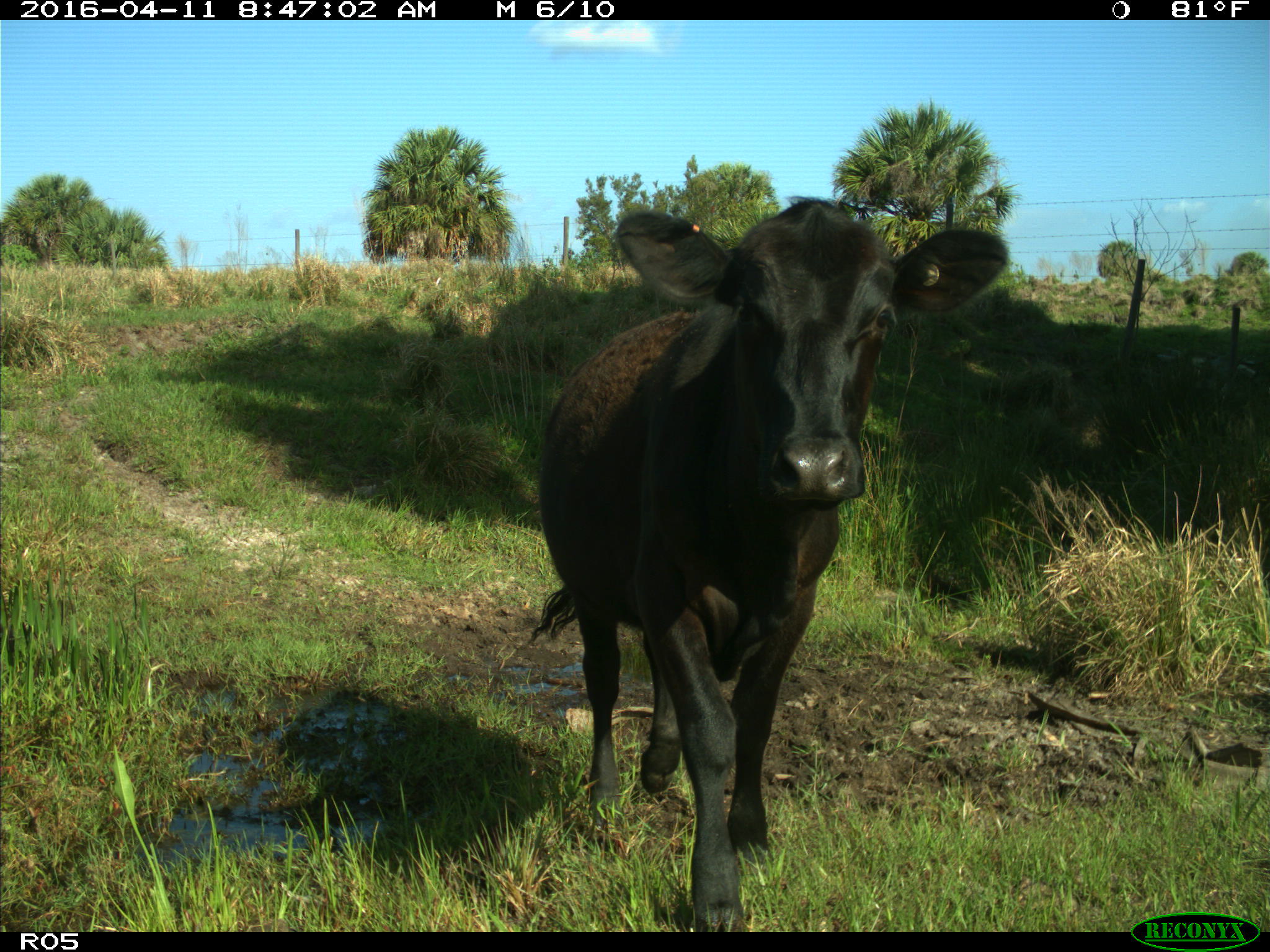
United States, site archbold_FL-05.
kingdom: Animalia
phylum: Chordata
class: Mammalia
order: Artiodactyla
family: Bovidae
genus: Bos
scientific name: Bos taurus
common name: domestic cow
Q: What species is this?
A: Bos taurus (domestic cow).